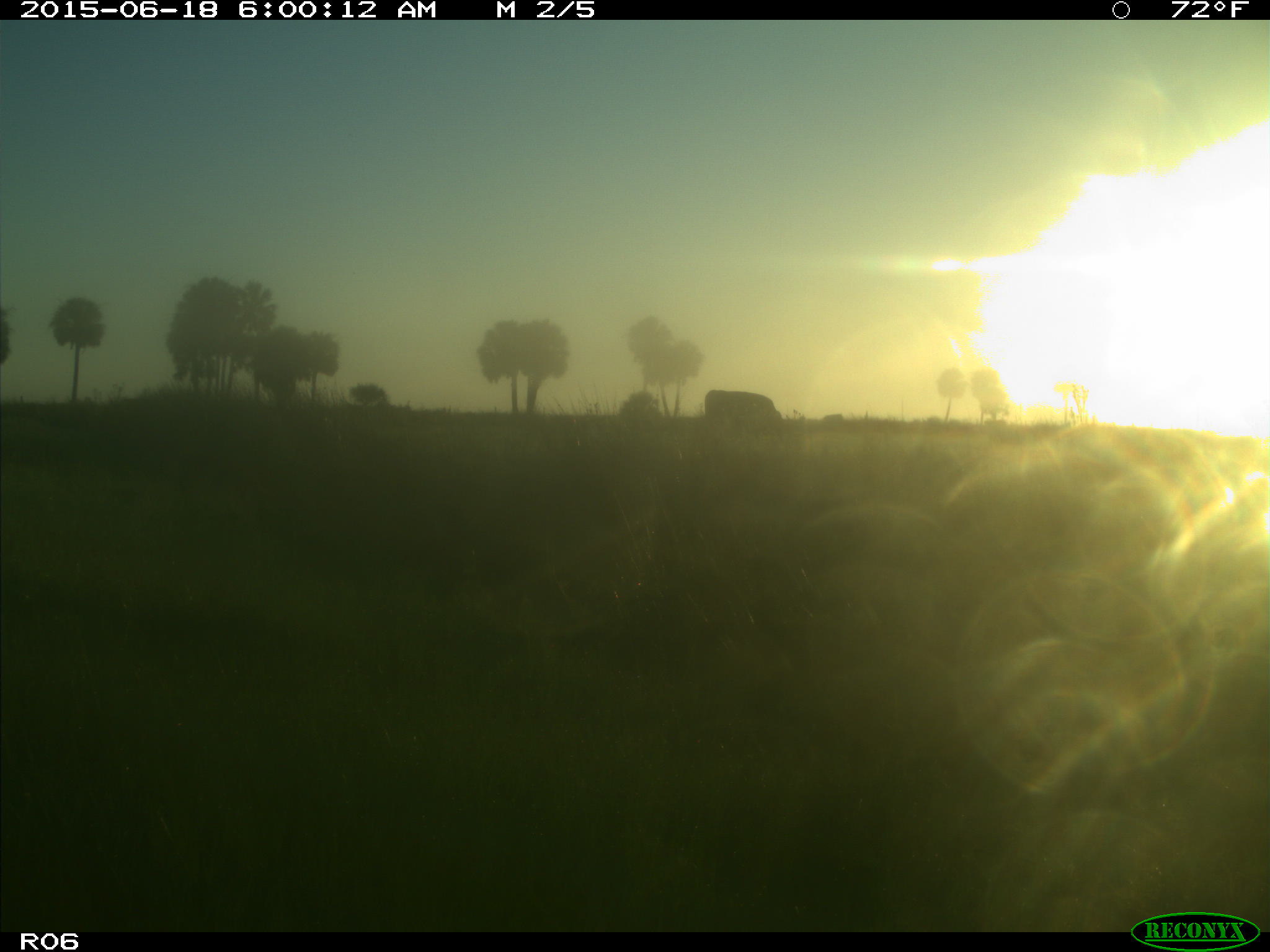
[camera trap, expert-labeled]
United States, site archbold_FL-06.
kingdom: Animalia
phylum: Chordata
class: Mammalia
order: Artiodactyla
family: Bovidae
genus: Bos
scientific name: Bos taurus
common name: domestic cow